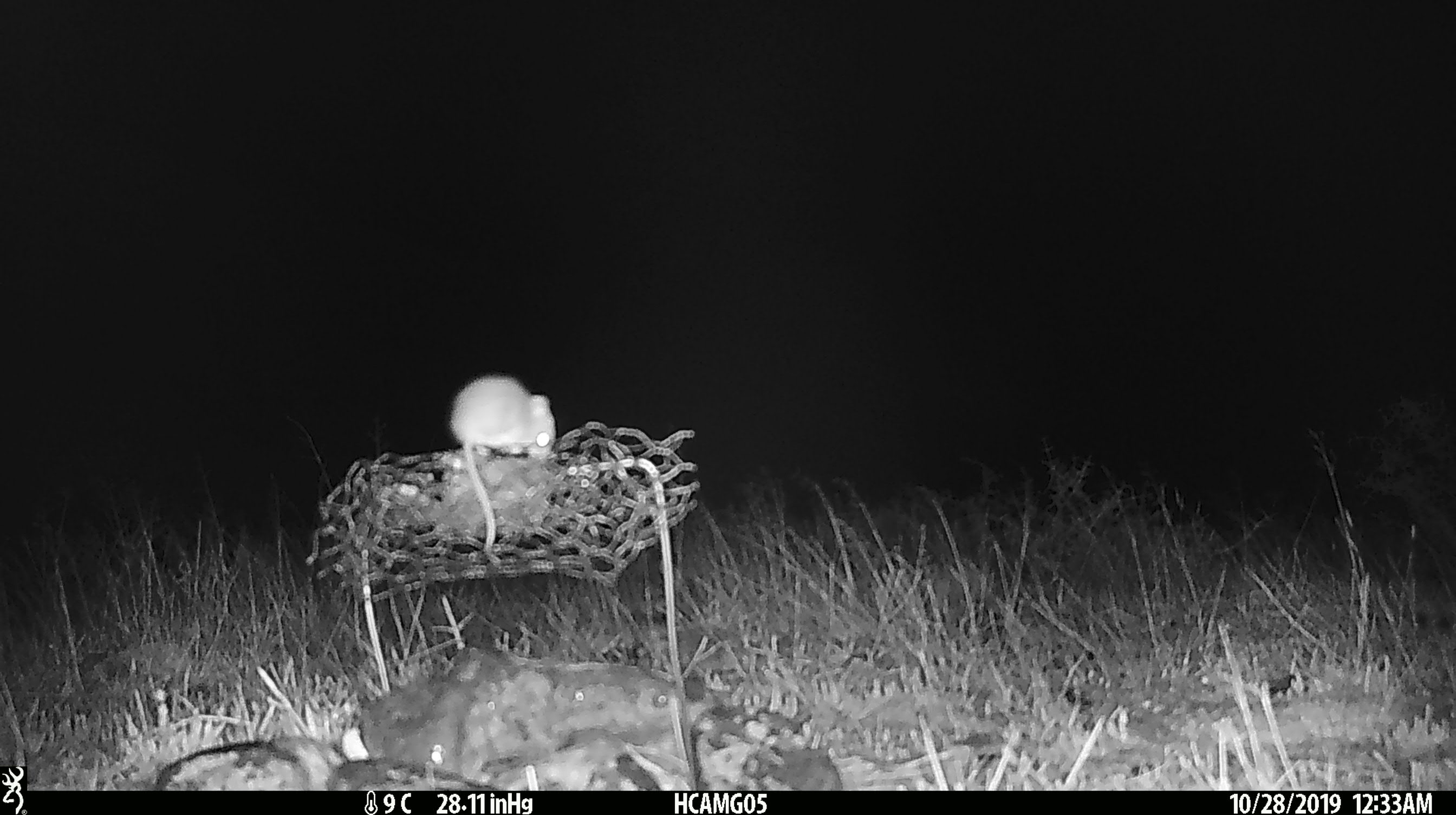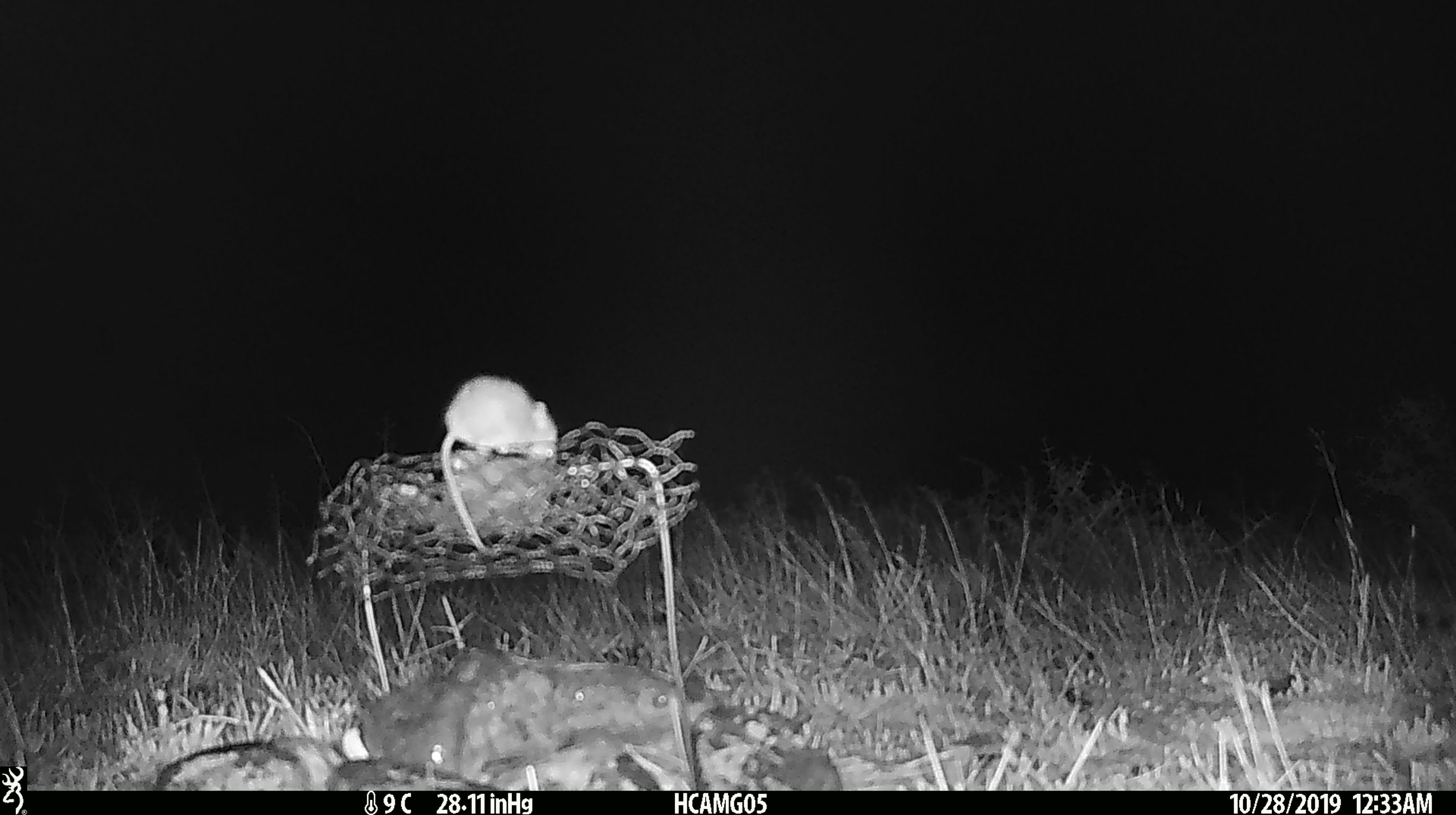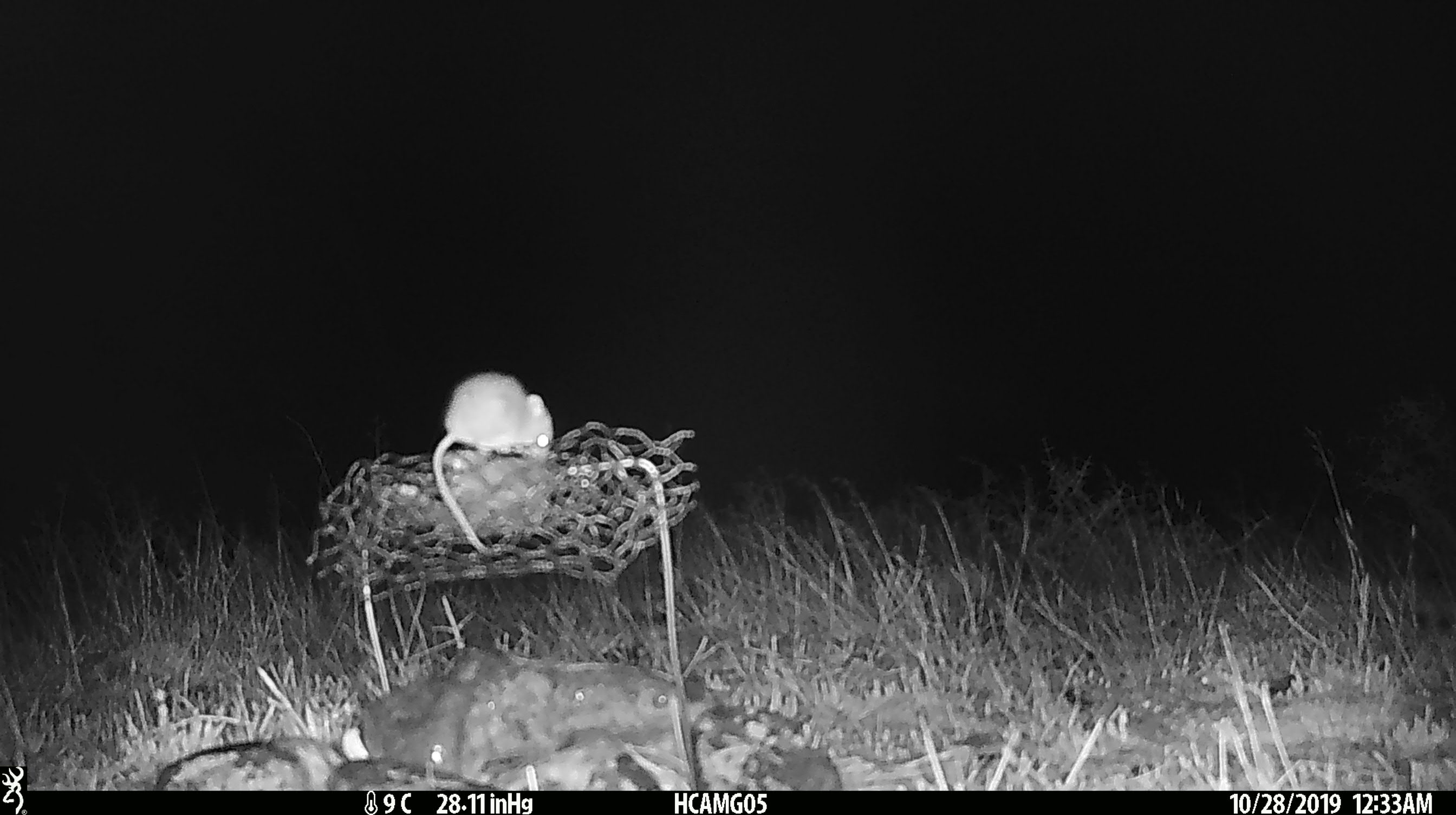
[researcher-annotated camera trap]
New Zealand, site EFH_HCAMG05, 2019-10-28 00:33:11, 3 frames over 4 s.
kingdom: Animalia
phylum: Chordata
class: Mammalia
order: Rodentia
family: Muridae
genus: Mus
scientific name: Mus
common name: mouse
Mouse (Mus).